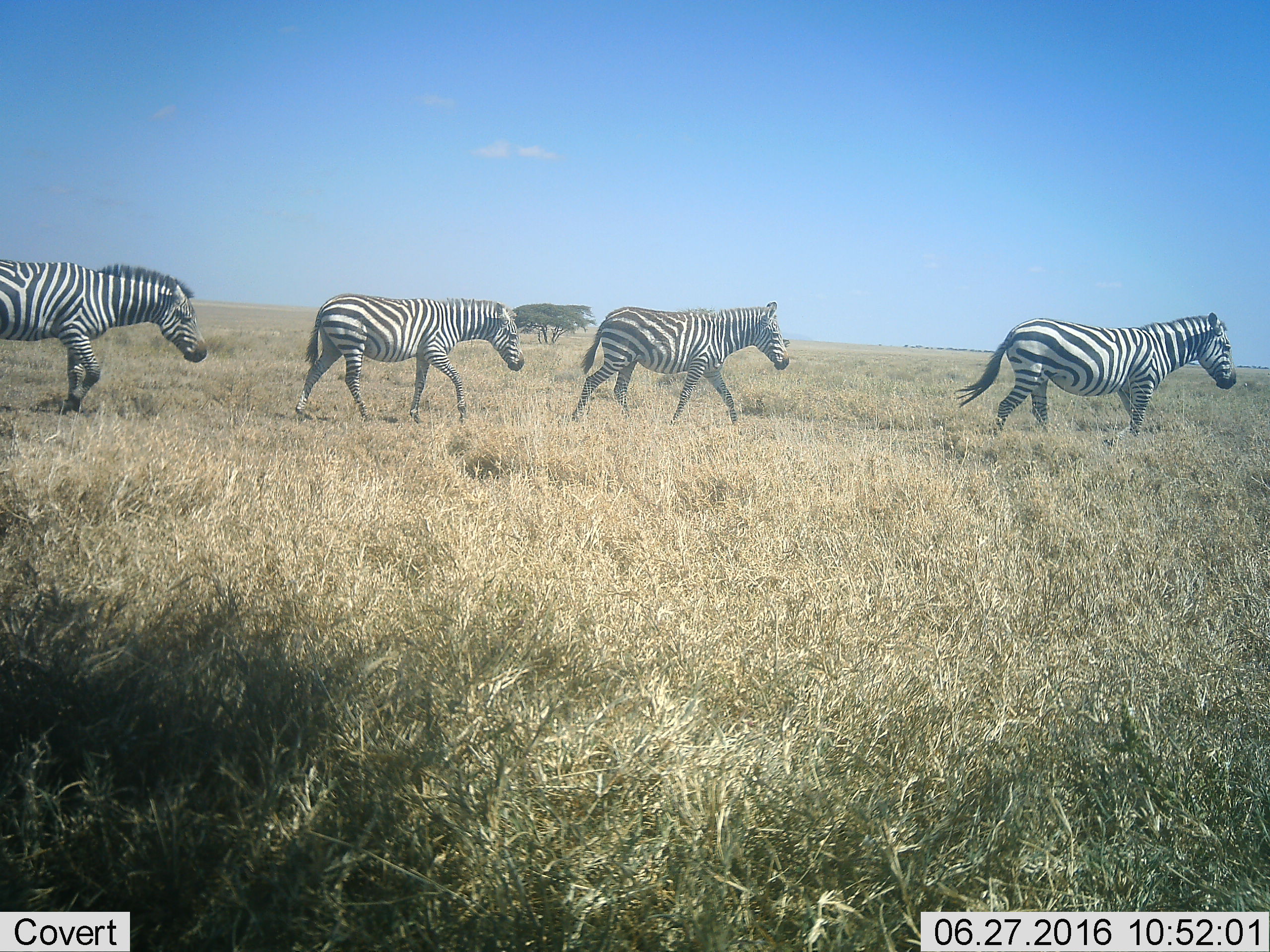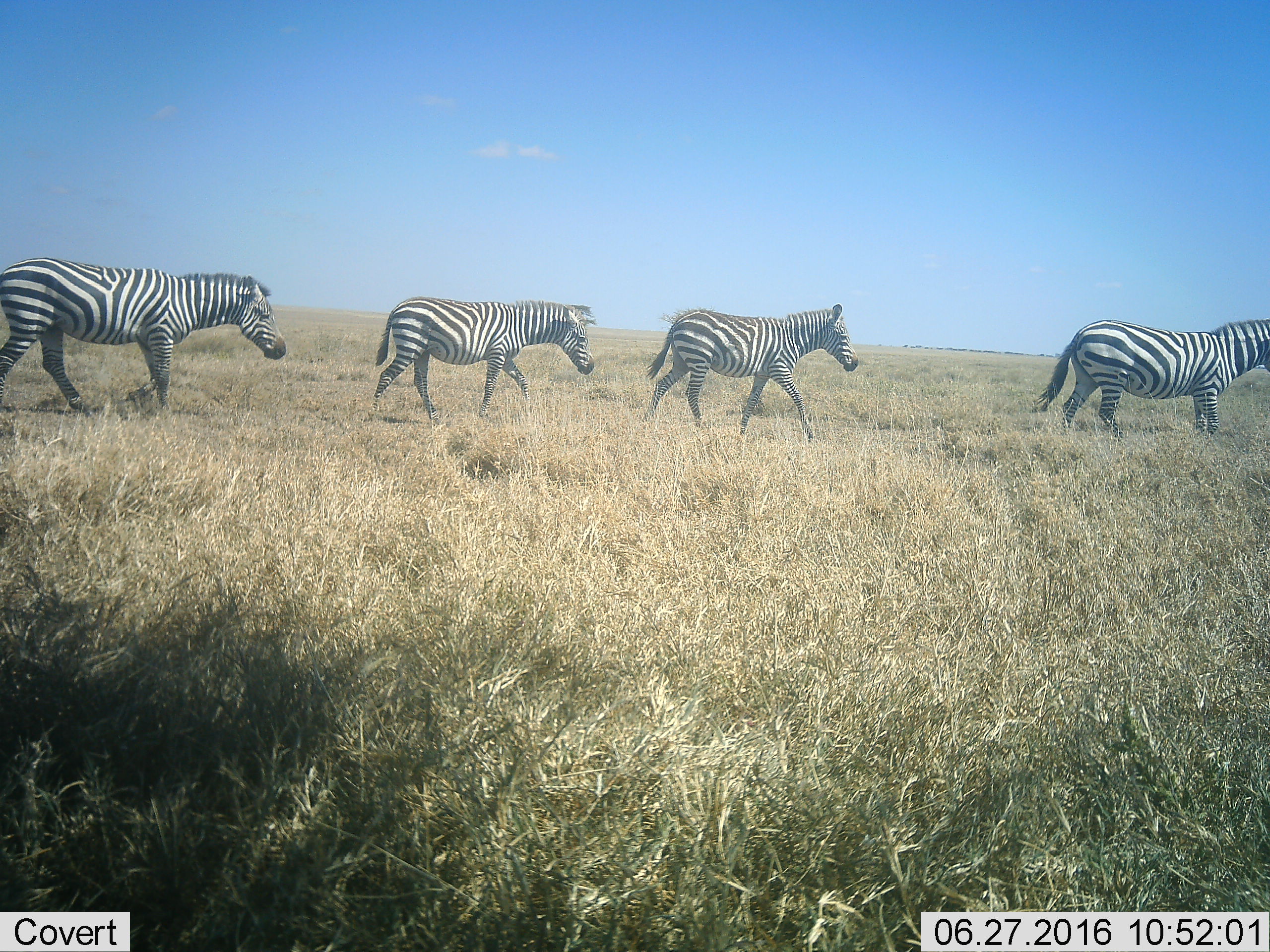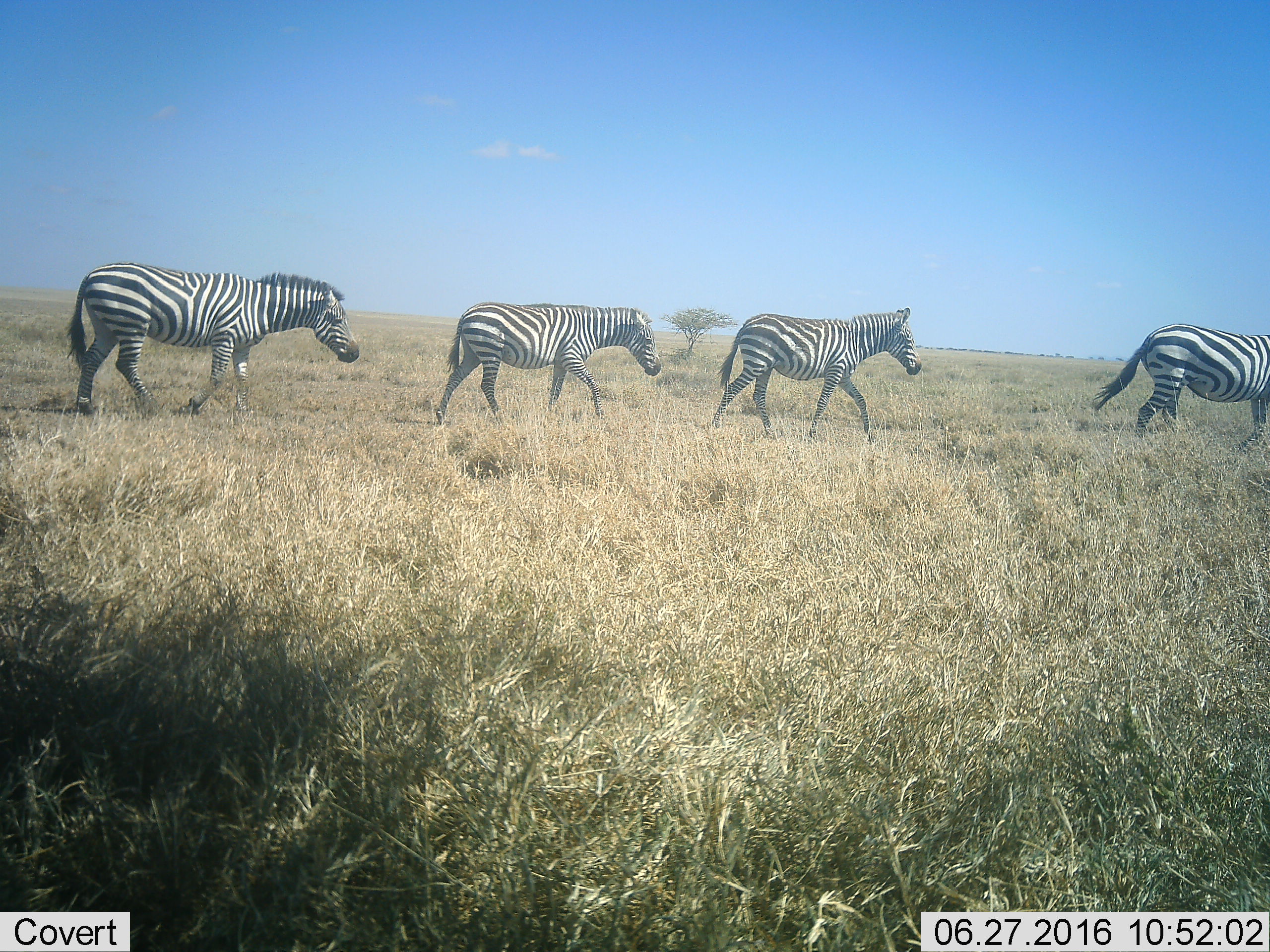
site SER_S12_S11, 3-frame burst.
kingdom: Animalia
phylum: Chordata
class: Mammalia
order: Perissodactyla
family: Equidae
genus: Equus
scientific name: Equus quagga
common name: plains zebra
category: zebraplains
Zebraplains (plains zebra) (Equus quagga), count 4. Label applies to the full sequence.